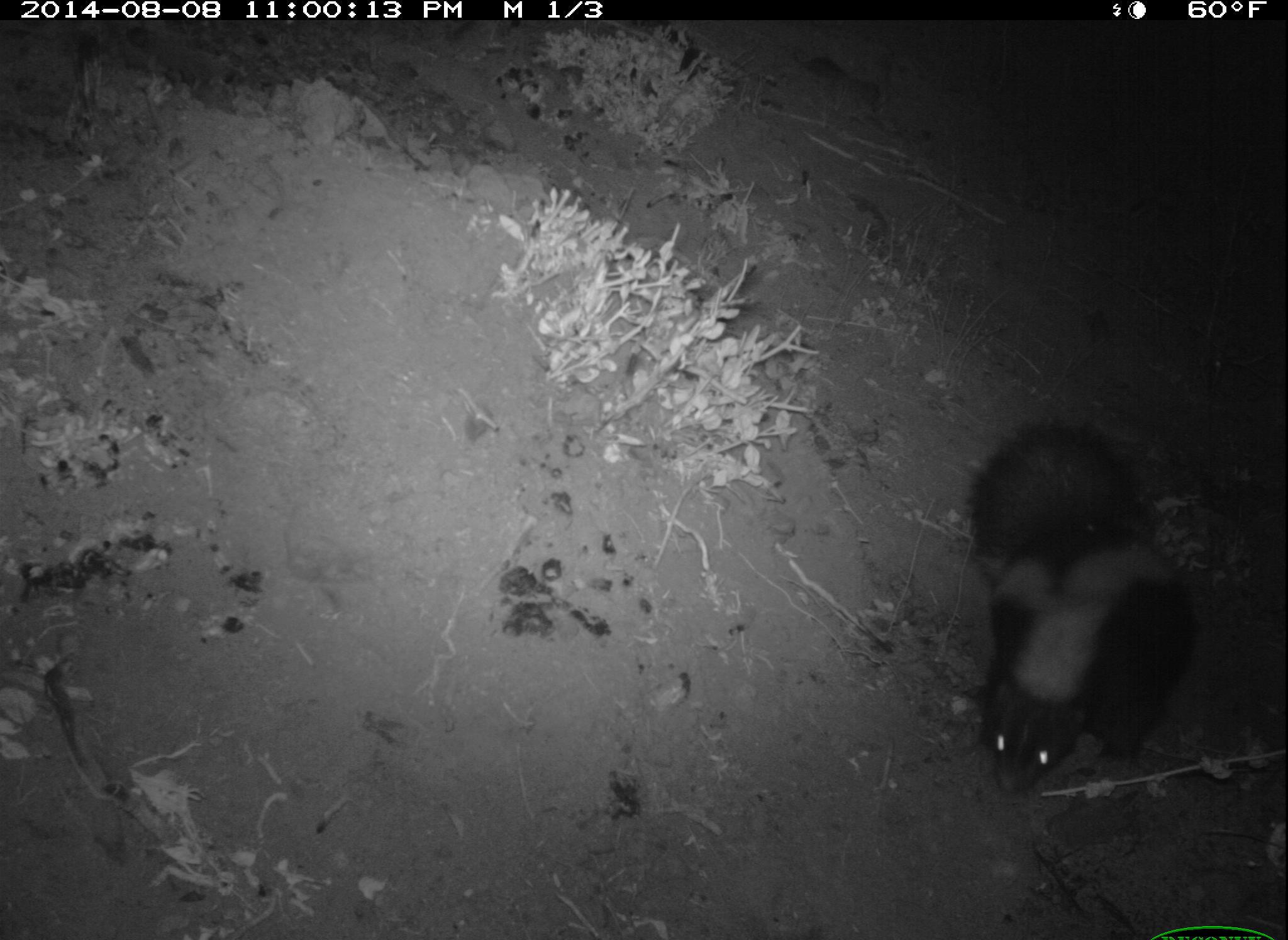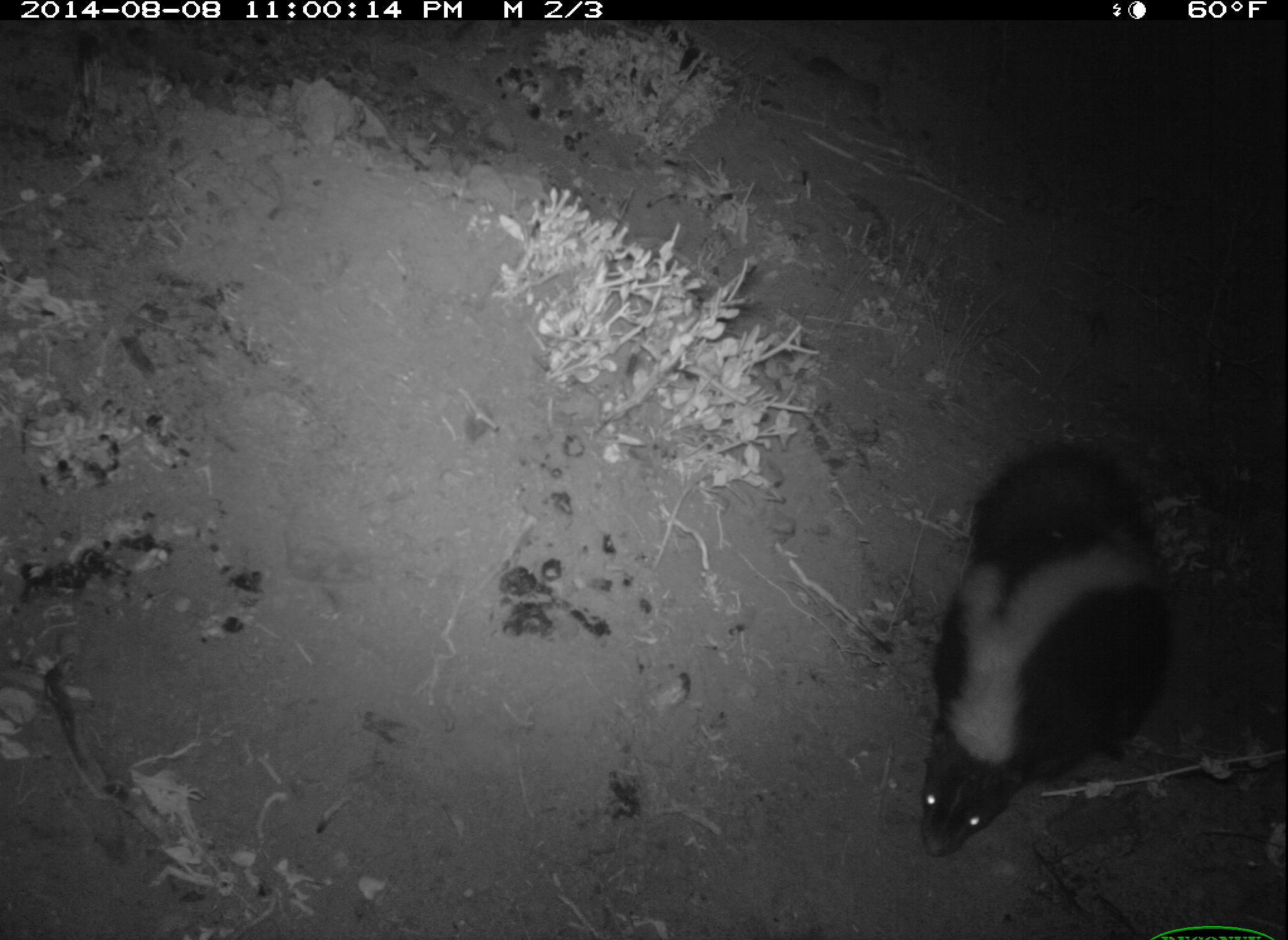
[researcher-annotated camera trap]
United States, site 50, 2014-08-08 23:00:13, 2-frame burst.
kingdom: Animalia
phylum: Chordata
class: Mammalia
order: Carnivora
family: Mephitidae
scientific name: Mephitidae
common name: skunk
Skunk (Mephitidae).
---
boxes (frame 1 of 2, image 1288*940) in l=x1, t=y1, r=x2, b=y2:
skunk: l=966, t=425, r=1204, b=801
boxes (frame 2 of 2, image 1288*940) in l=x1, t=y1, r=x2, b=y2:
skunk: l=917, t=448, r=1179, b=859